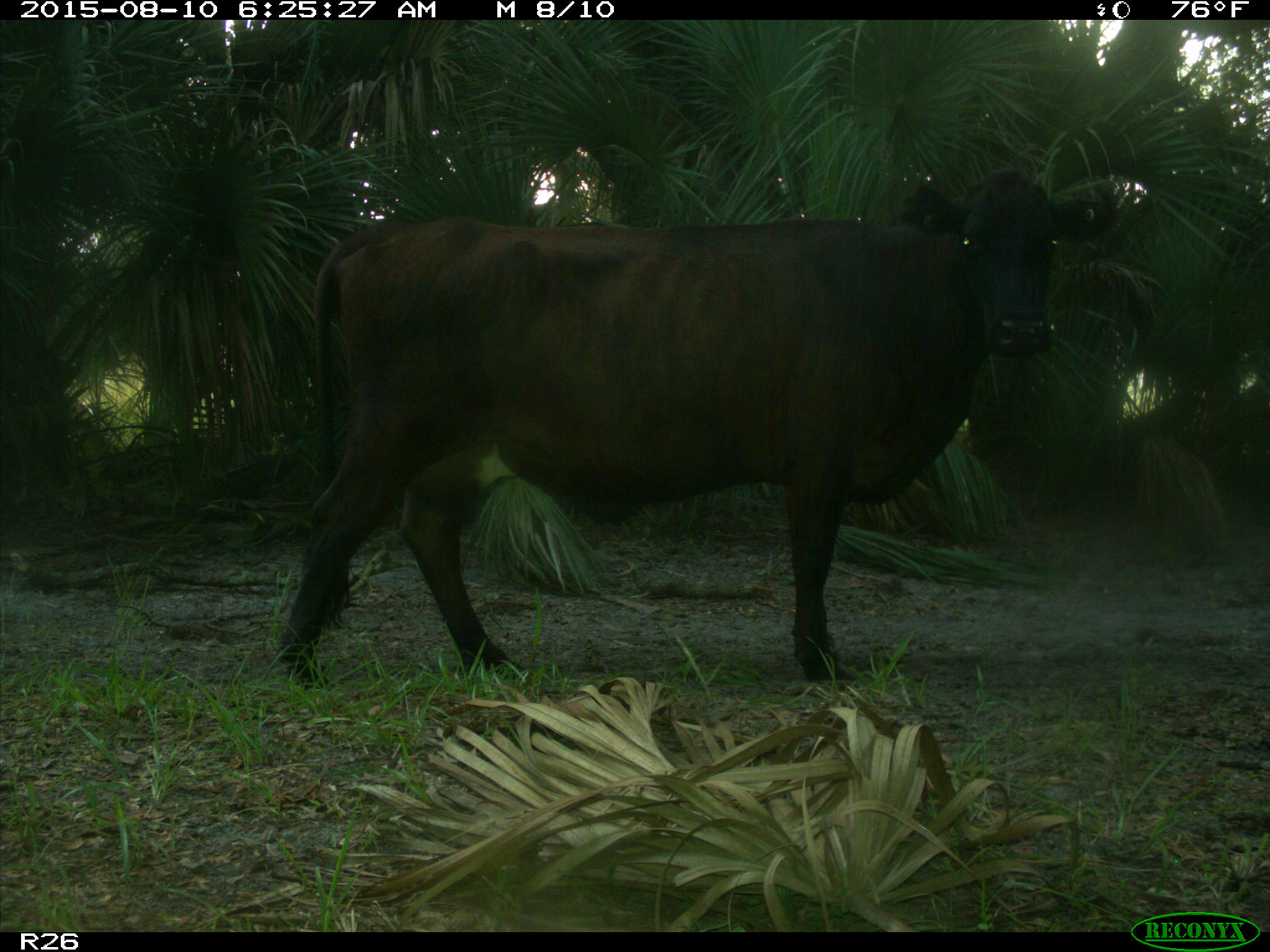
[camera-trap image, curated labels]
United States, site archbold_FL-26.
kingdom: Animalia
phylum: Chordata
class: Mammalia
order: Artiodactyla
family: Bovidae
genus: Bos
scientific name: Bos taurus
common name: domestic cow